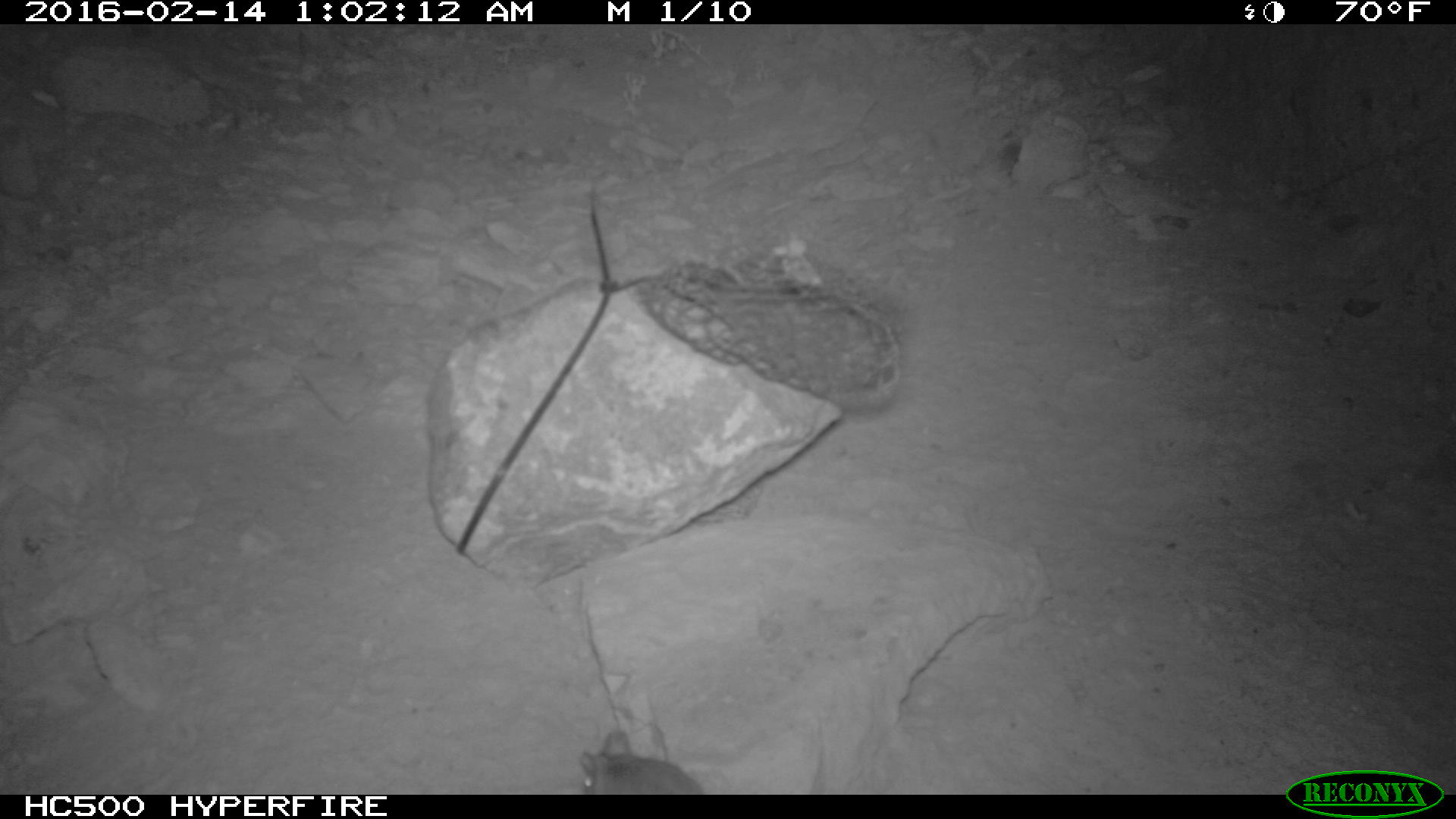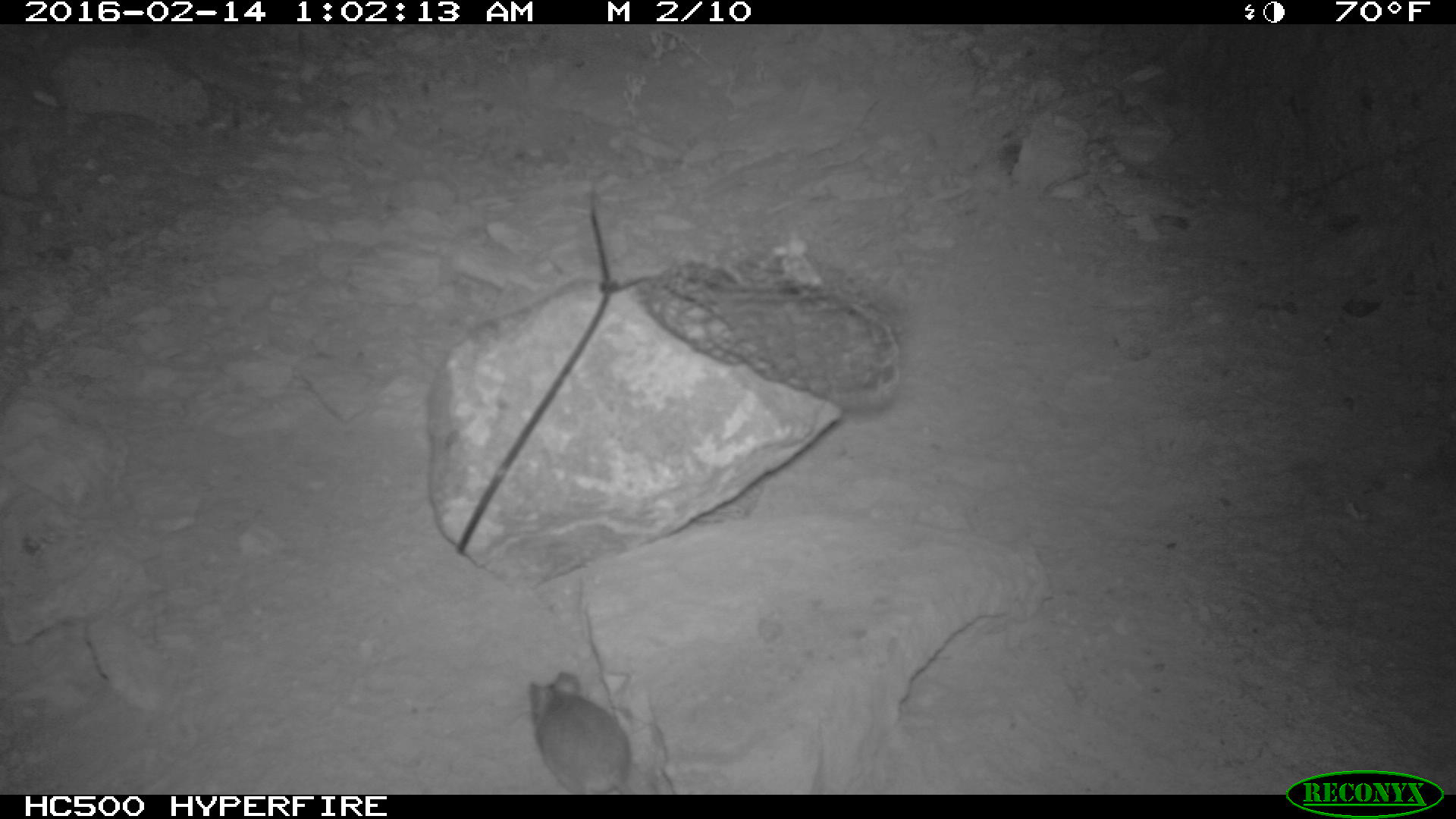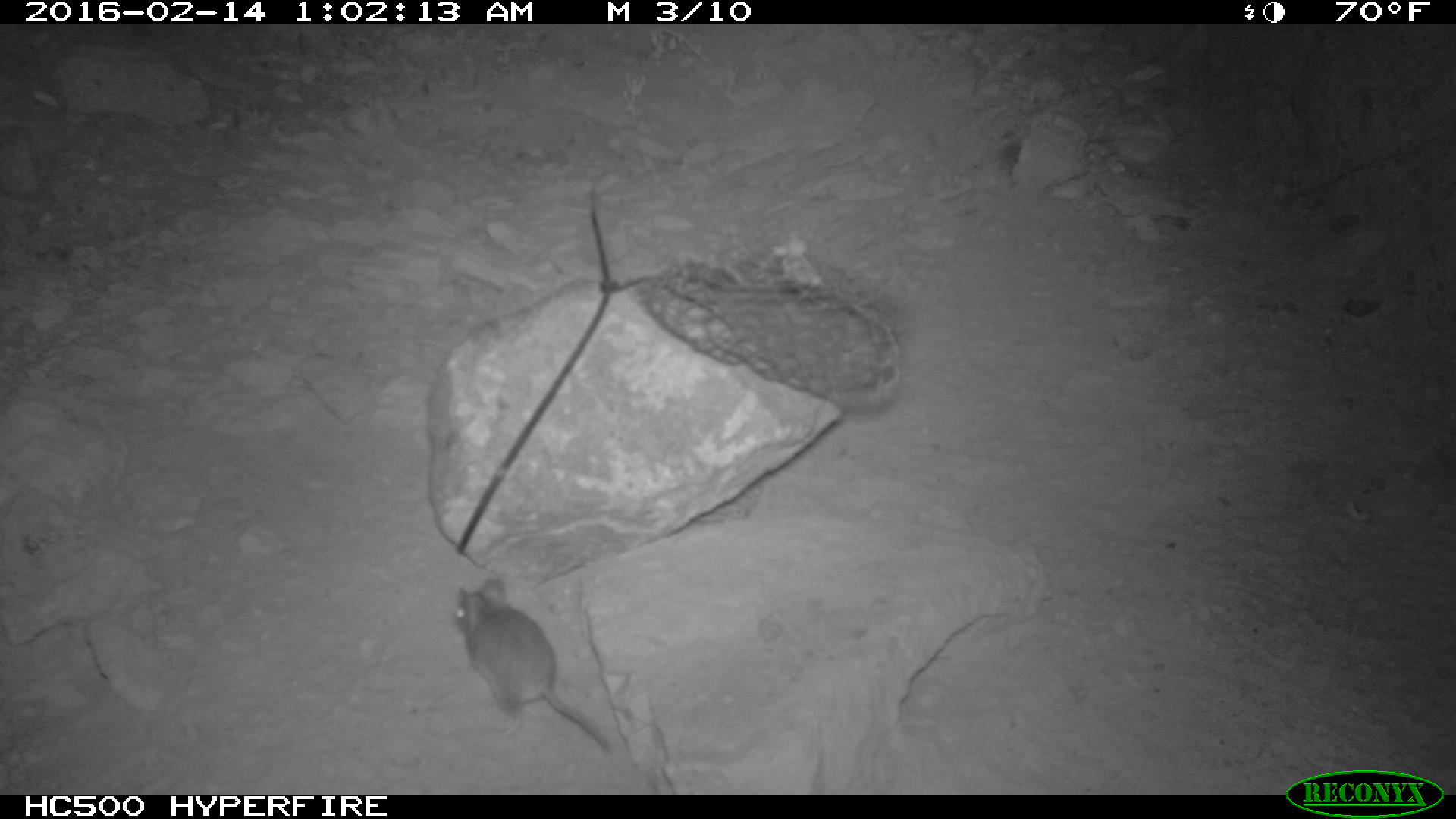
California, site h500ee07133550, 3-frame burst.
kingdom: Animalia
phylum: Chordata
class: Mammalia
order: Rodentia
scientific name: Rodentia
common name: rodent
Rodent (Rodentia).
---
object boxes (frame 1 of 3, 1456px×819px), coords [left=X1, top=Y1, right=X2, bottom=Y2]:
rodent: [left=576, top=728, right=704, bottom=795]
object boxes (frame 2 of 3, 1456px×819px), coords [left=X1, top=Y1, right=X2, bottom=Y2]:
rodent: [left=527, top=670, right=637, bottom=796]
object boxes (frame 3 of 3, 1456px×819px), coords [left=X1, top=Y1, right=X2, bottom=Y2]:
rodent: [left=443, top=576, right=614, bottom=757]